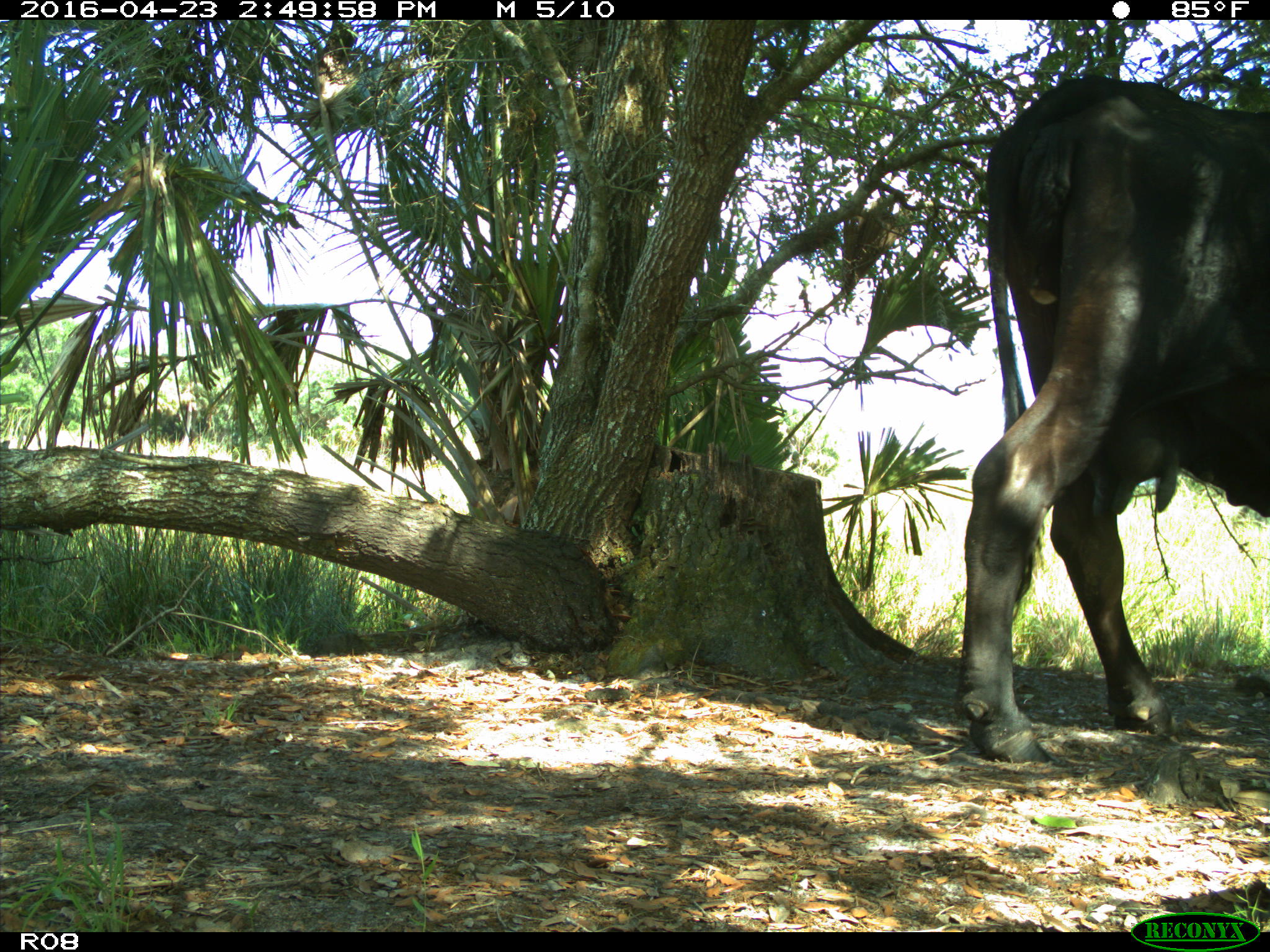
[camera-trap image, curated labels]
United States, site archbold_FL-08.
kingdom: Animalia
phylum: Chordata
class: Mammalia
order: Artiodactyla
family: Bovidae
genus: Bos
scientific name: Bos taurus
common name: domestic cow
Bos taurus (domestic cow).